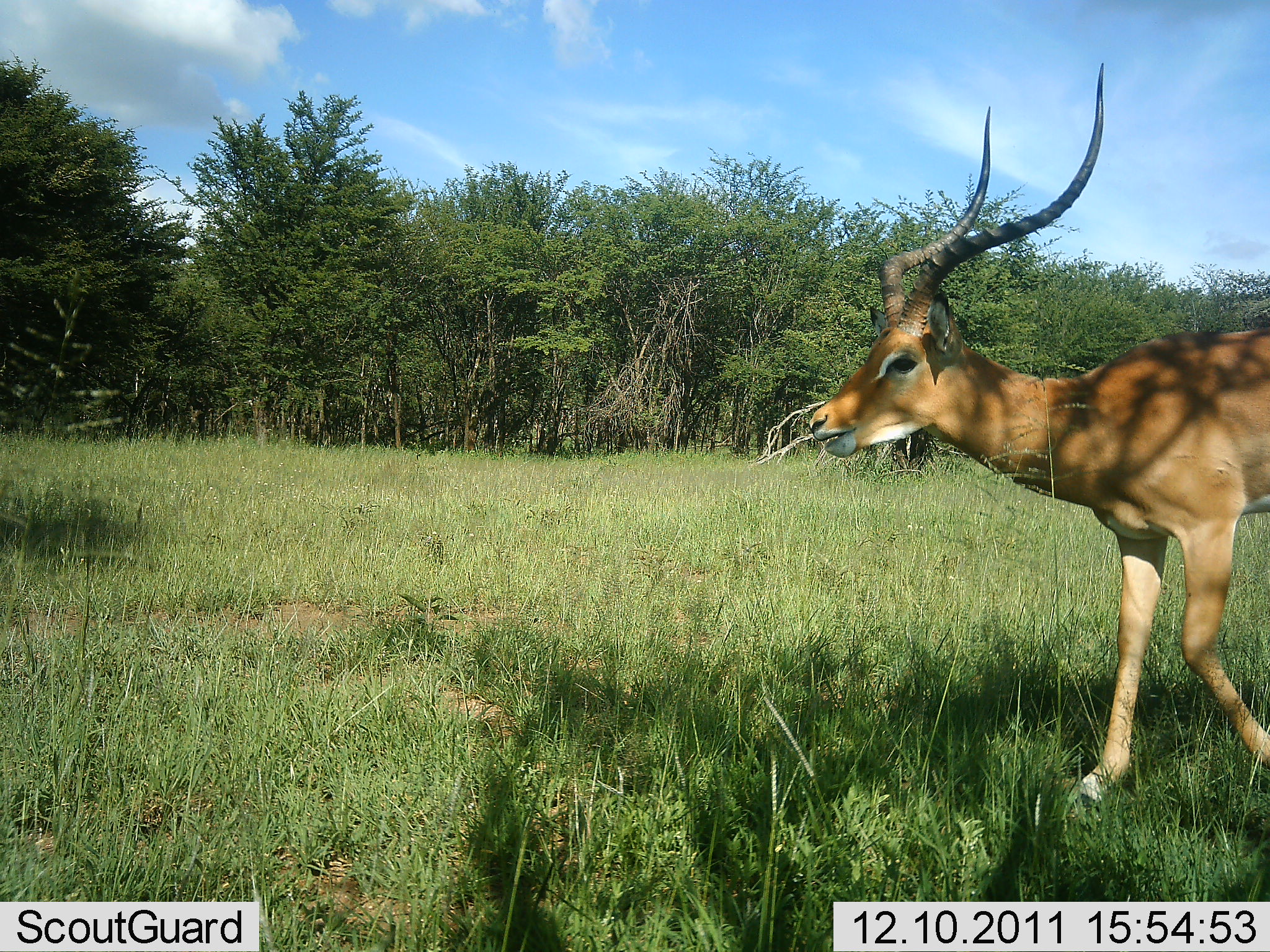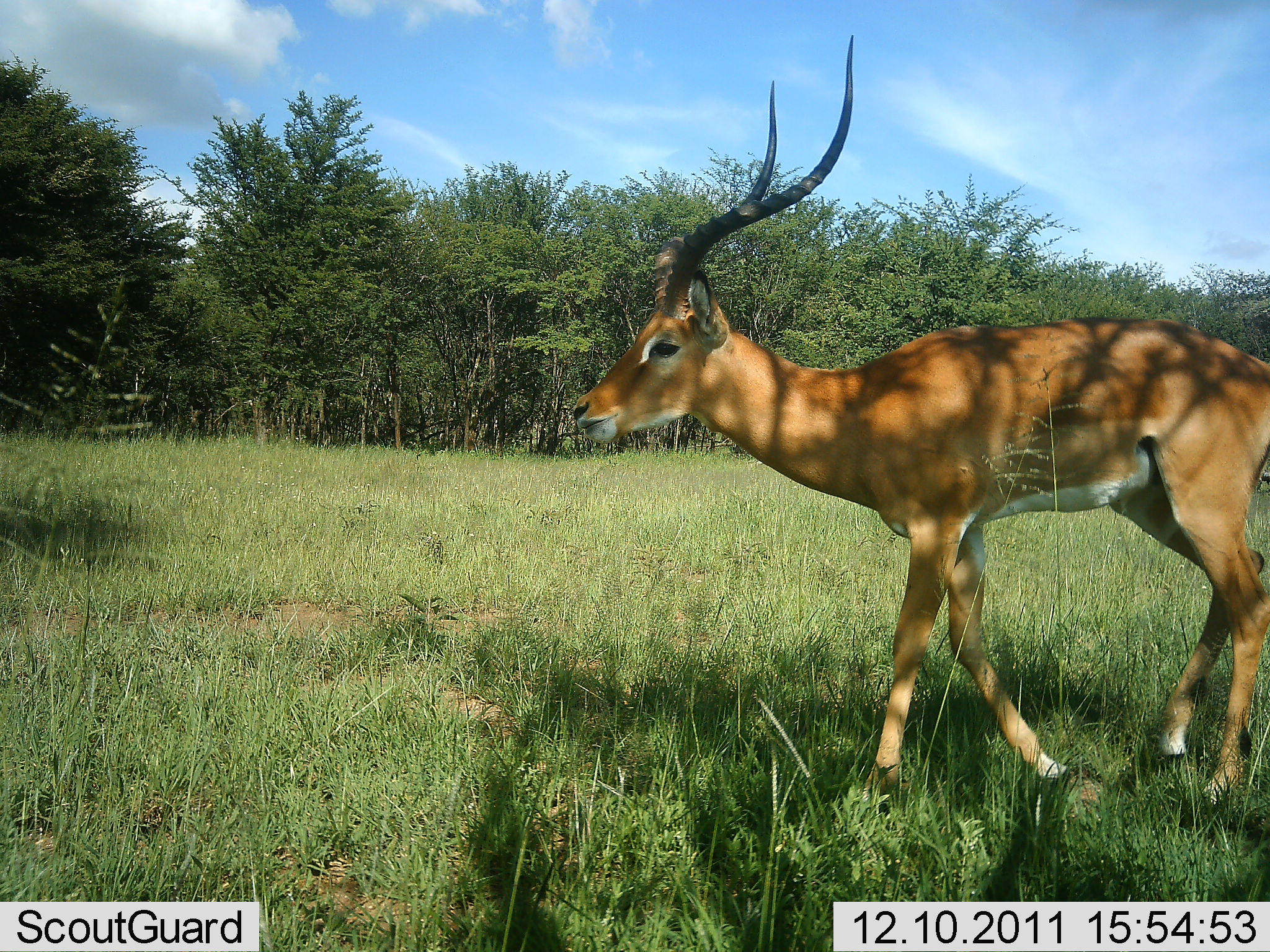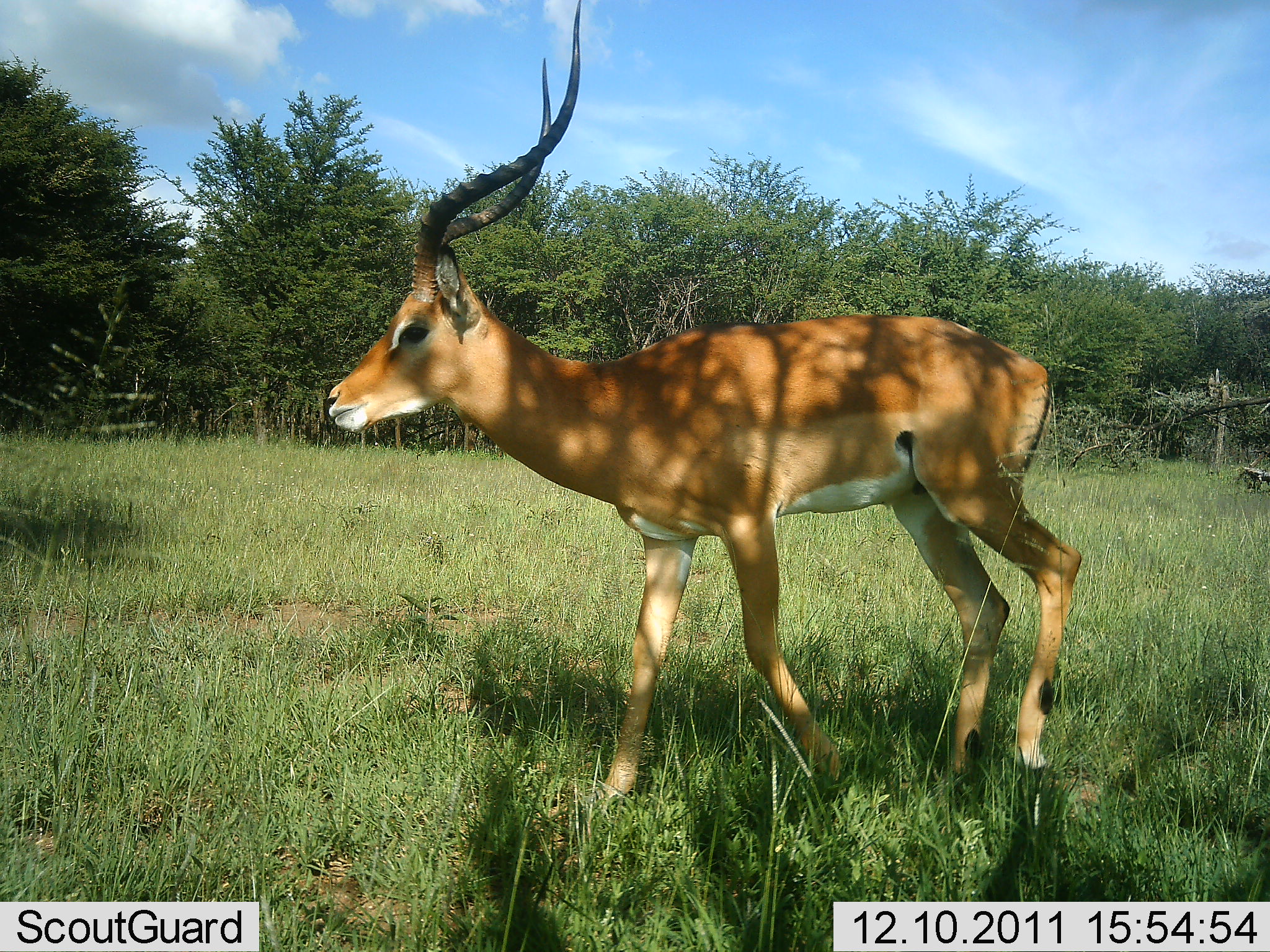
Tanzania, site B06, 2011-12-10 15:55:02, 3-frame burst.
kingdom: Animalia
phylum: Chordata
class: Mammalia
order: Artiodactyla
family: Bovidae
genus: Aepyceros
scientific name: Aepyceros melampus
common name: impala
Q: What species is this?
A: Impala (Aepyceros melampus).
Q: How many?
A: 1.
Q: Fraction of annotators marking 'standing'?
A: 0%.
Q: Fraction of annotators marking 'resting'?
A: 0%.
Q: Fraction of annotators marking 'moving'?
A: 100%.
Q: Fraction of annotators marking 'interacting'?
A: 0%.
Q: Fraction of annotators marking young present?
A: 0%.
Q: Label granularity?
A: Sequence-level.